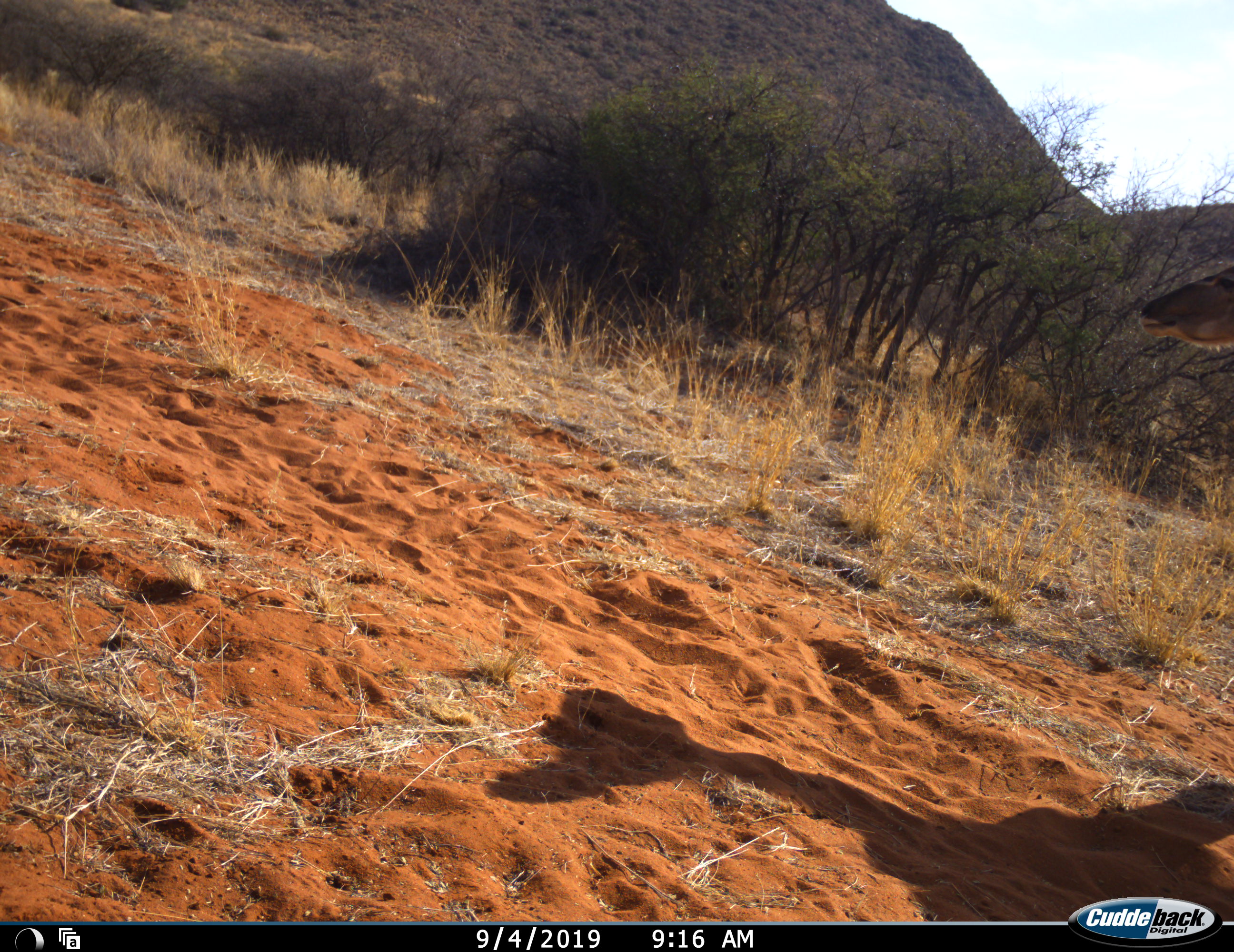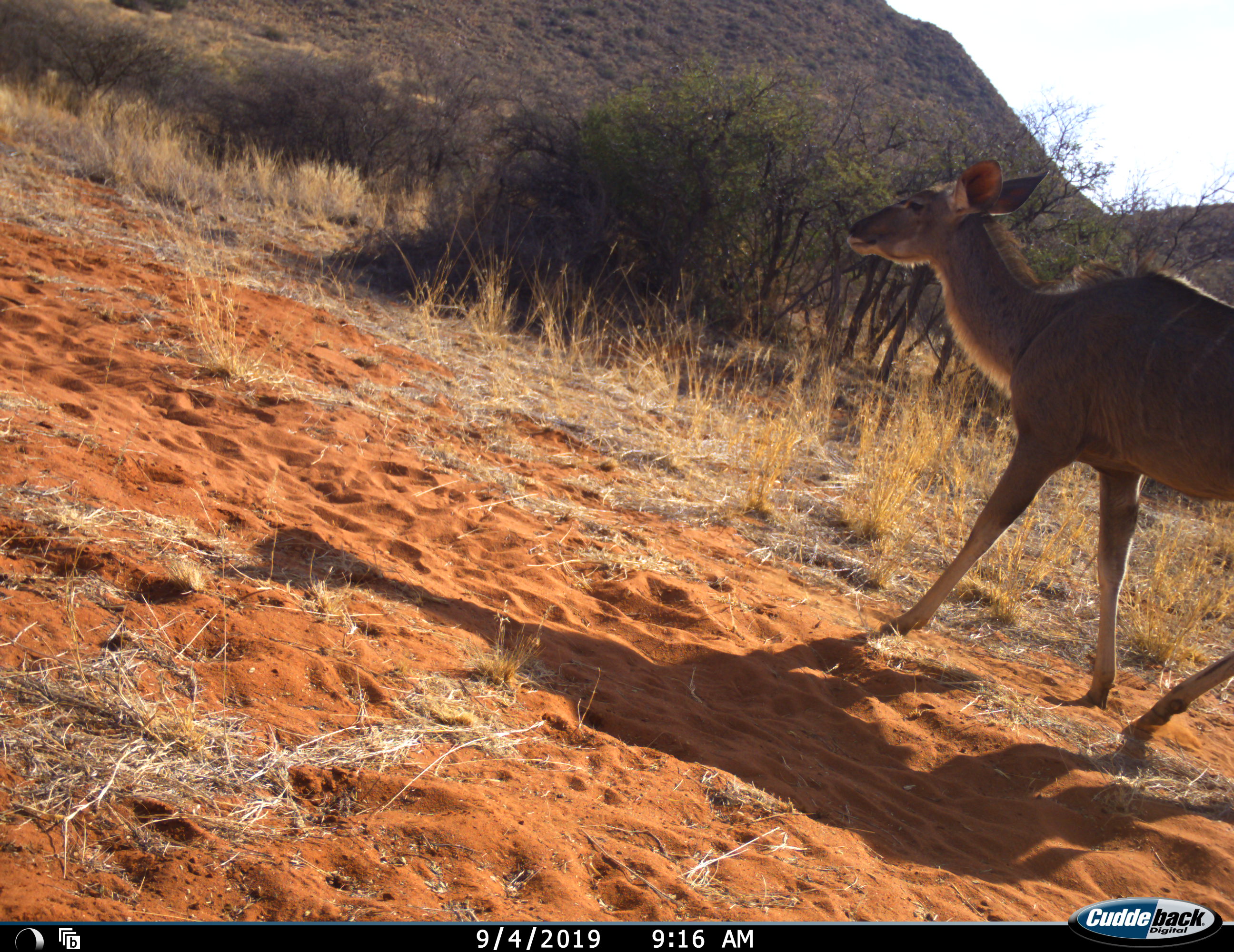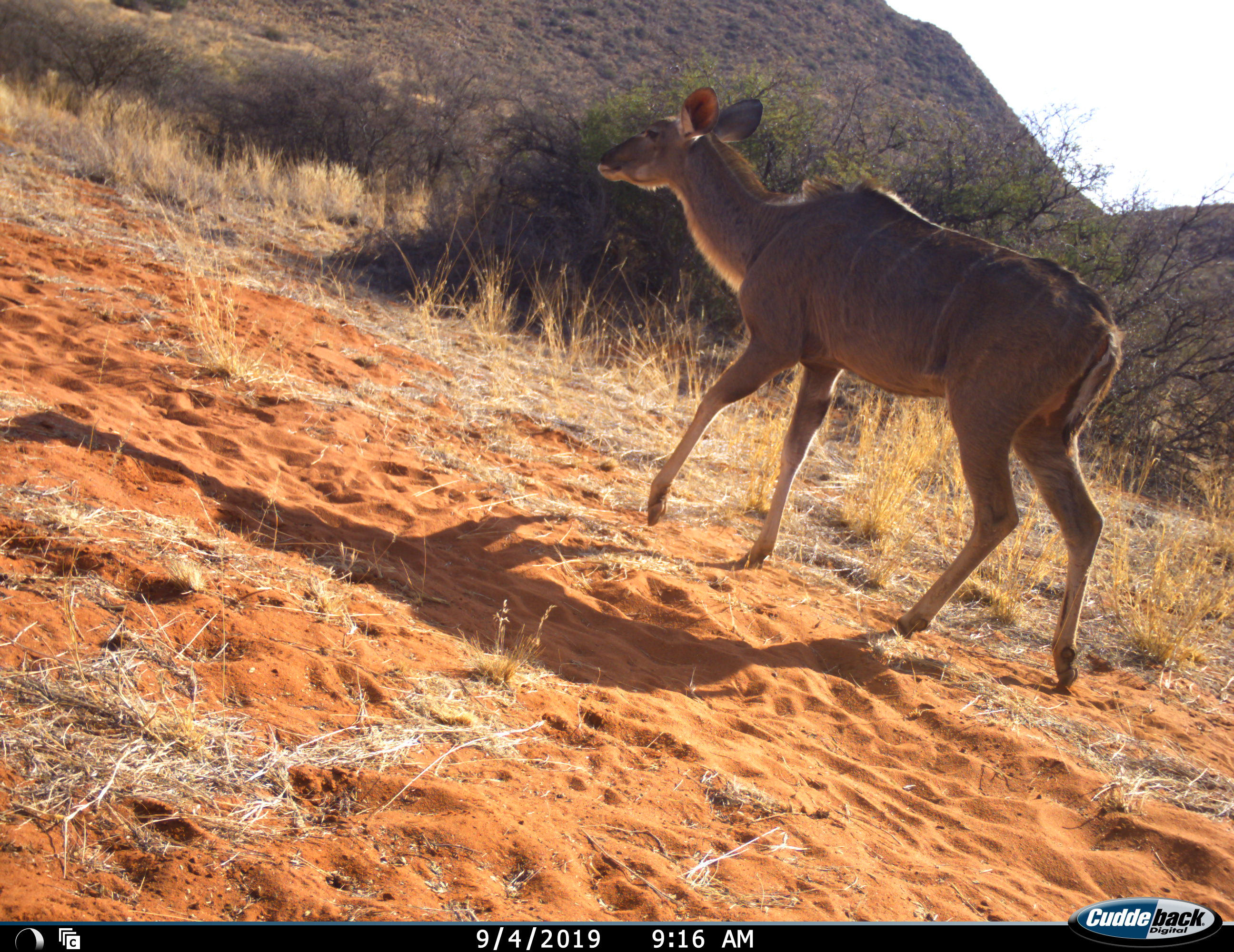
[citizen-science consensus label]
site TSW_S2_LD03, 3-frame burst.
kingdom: Animalia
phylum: Chordata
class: Mammalia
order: Artiodactyla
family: Bovidae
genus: Tragelaphus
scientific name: Tragelaphus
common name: kudu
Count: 1.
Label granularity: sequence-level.